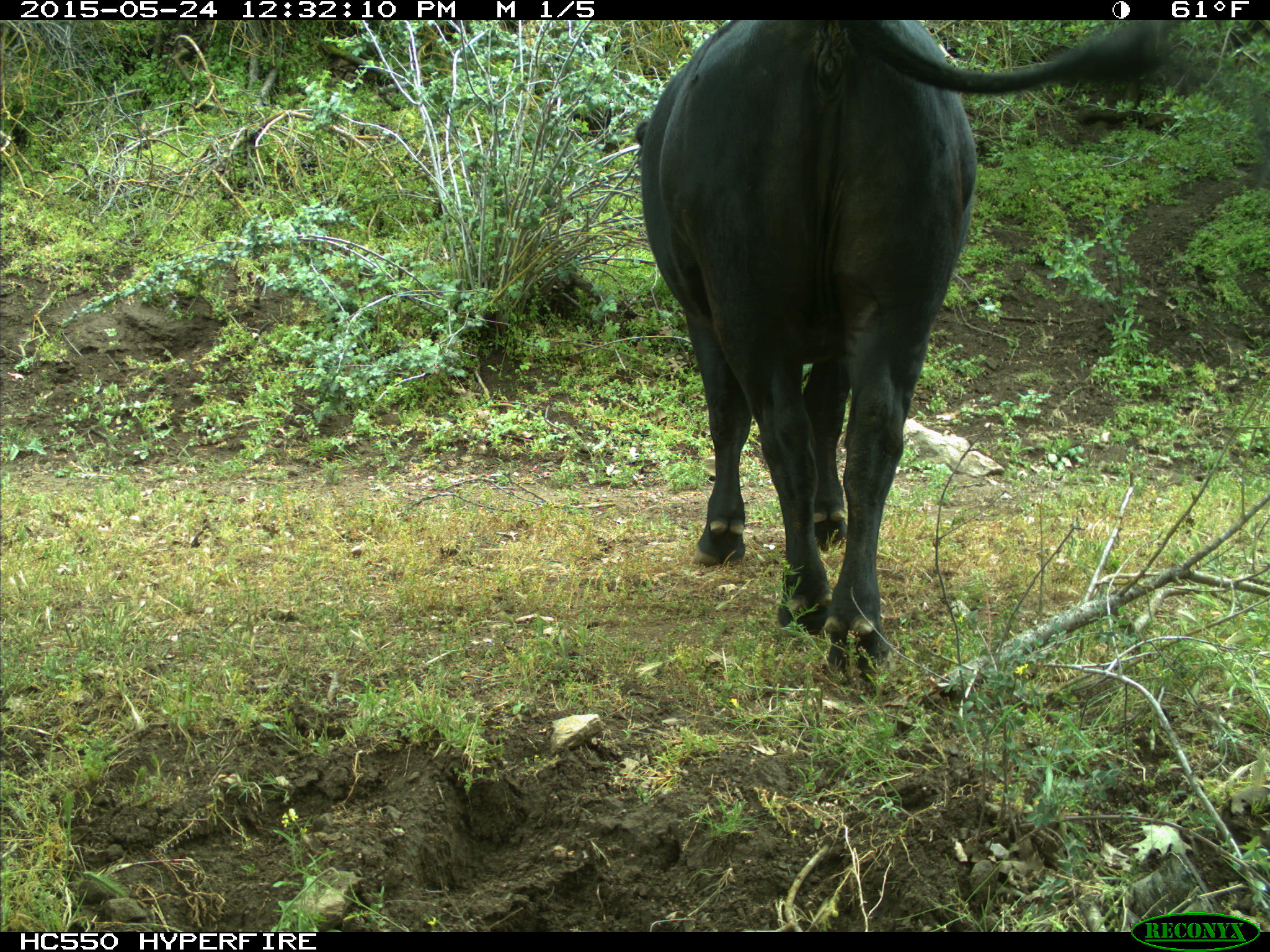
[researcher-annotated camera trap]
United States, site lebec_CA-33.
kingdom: Animalia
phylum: Chordata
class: Mammalia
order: Artiodactyla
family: Bovidae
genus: Bos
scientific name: Bos taurus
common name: domestic cow